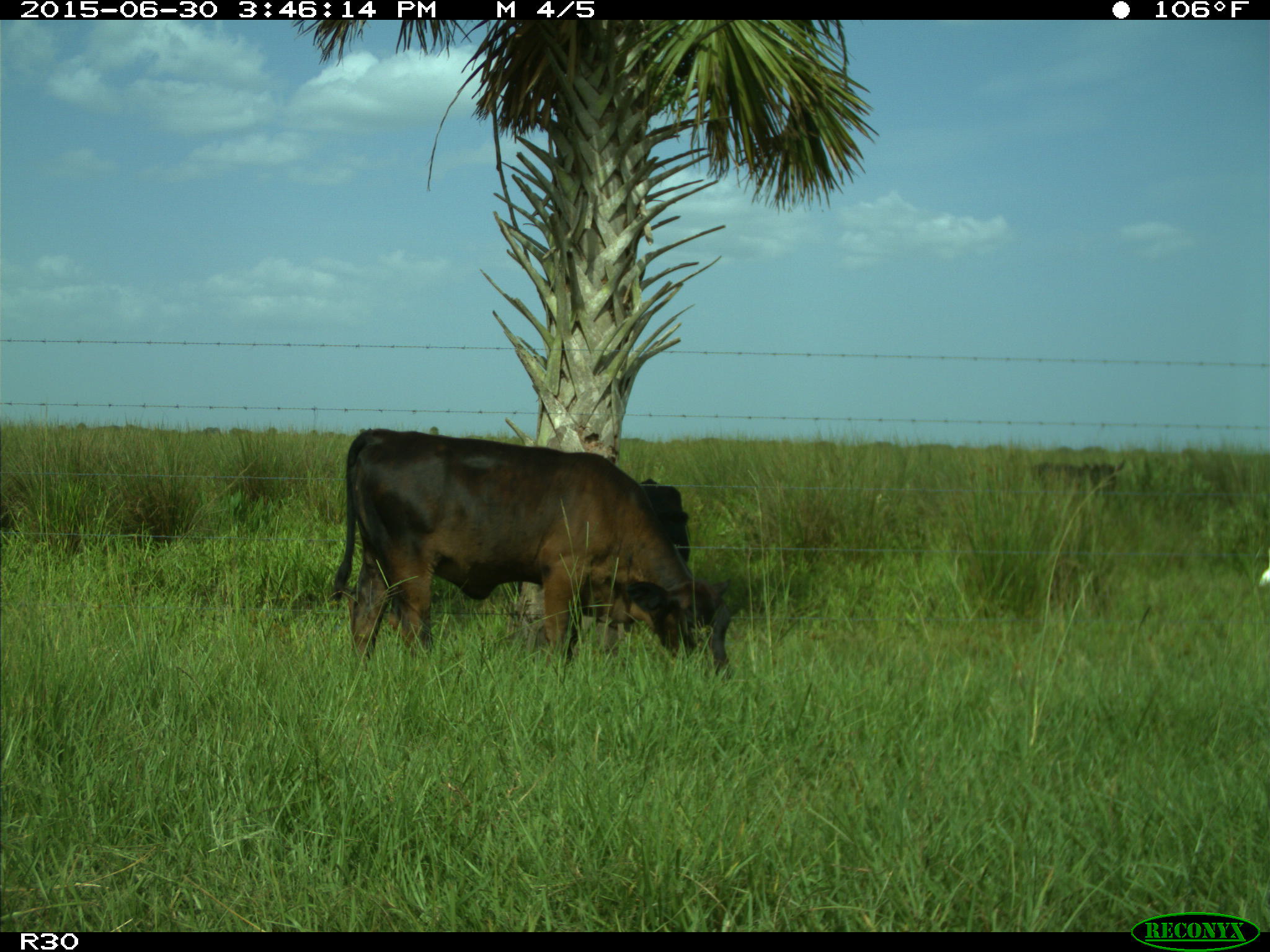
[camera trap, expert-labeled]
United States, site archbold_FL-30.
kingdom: Animalia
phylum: Chordata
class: Mammalia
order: Artiodactyla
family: Bovidae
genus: Bos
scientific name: Bos taurus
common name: domestic cow